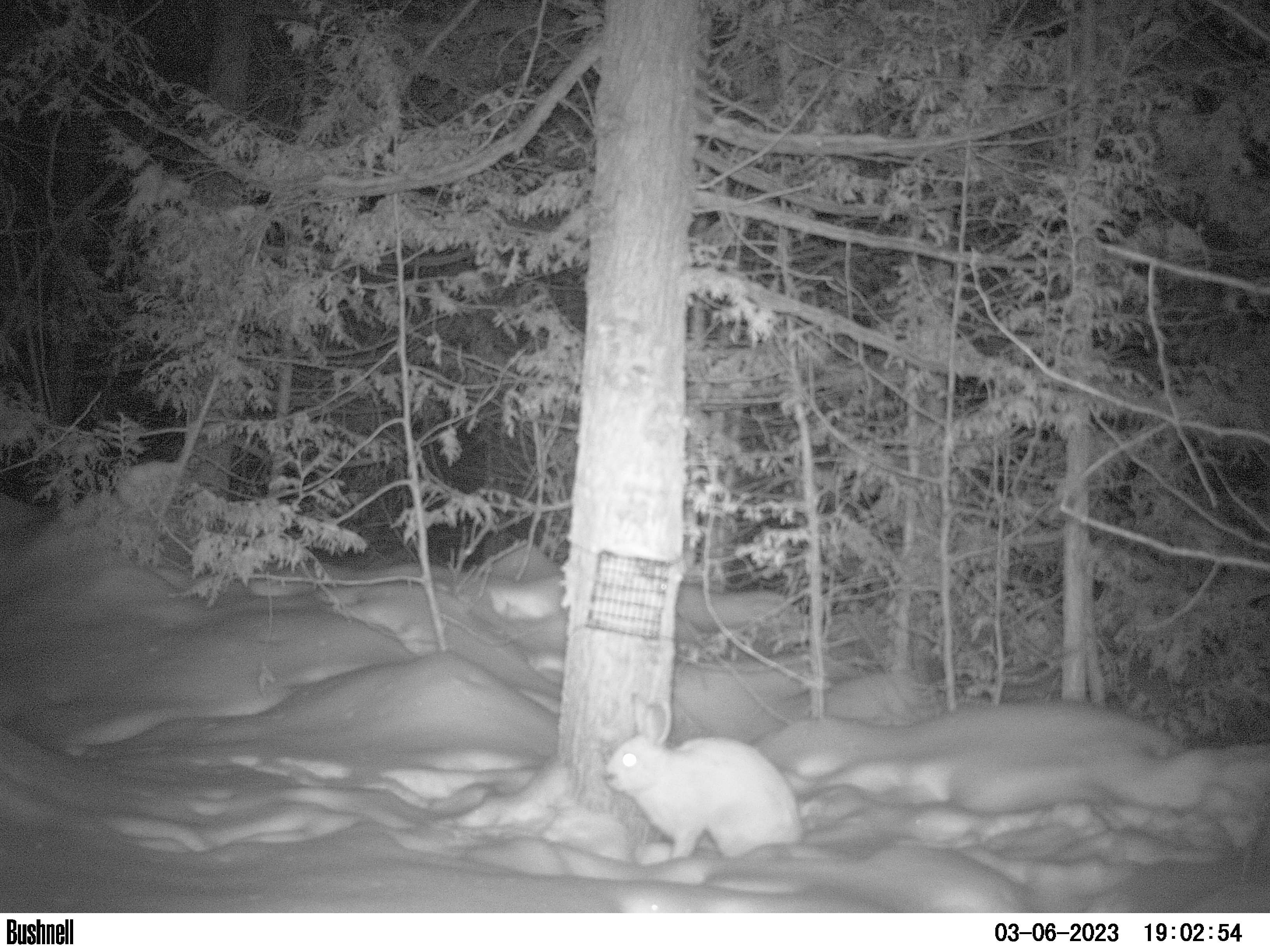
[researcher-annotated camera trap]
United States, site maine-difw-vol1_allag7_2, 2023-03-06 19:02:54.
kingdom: Animalia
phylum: Chordata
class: Mammalia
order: Lagomorpha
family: Leporidae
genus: Lepus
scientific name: Lepus americanus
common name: snowshoe hare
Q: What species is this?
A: Snowshoe hare (Lepus americanus).